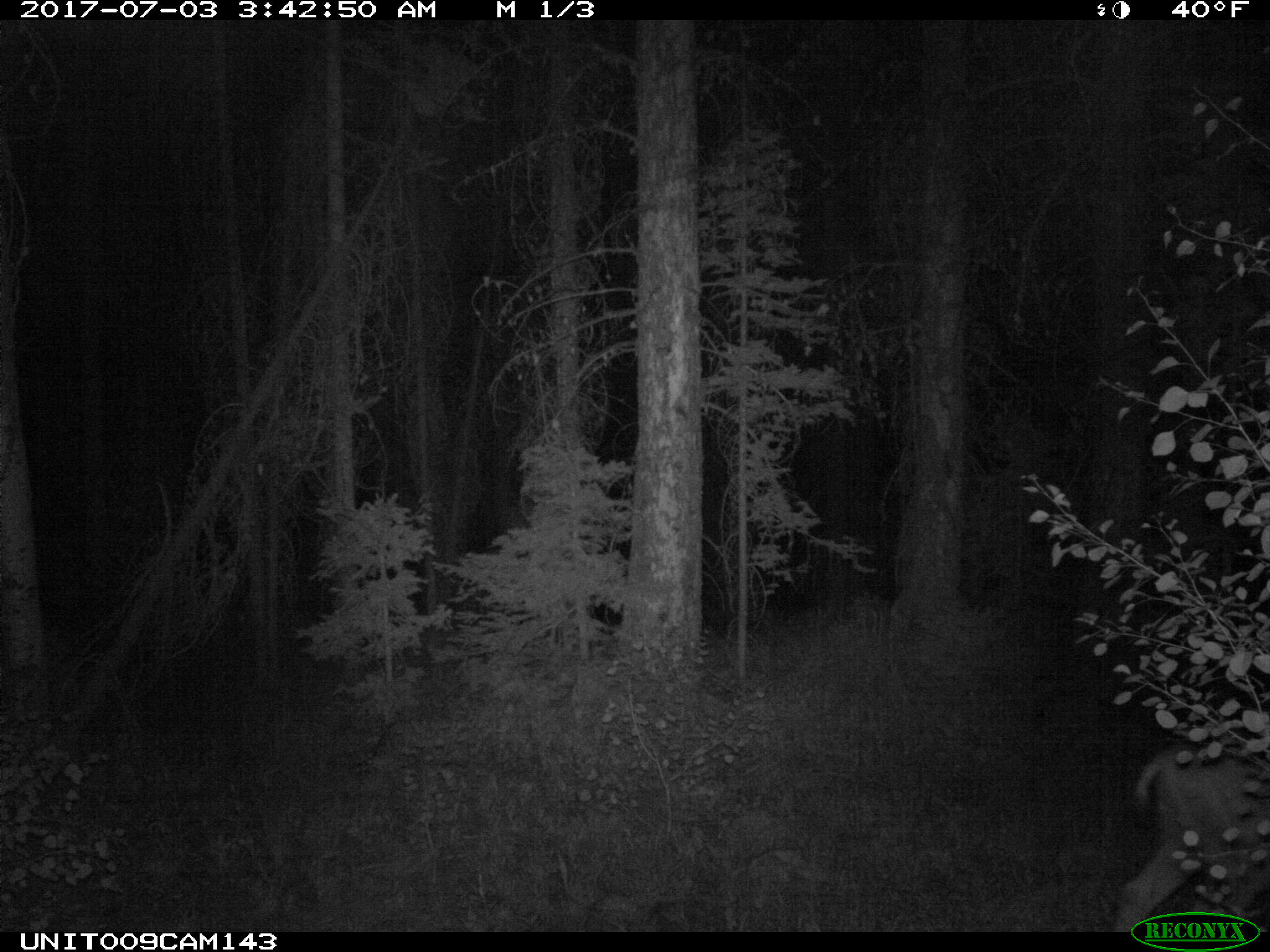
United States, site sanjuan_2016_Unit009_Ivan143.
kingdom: Animalia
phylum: Chordata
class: Mammalia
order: Artiodactyla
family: Cervidae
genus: Odocoileus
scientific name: Odocoileus hemionus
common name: mule deer